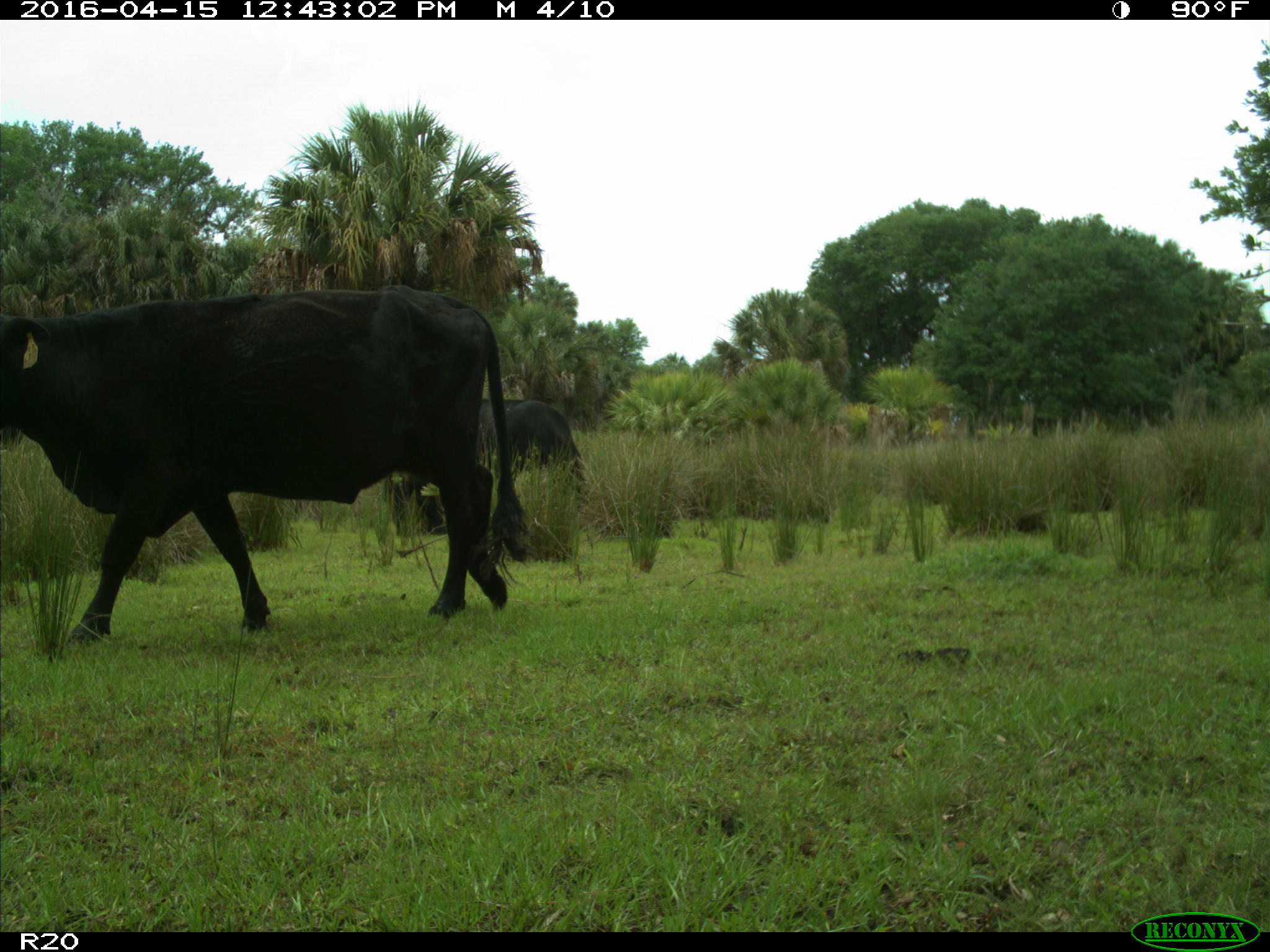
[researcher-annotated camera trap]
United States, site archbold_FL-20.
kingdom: Animalia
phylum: Chordata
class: Mammalia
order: Artiodactyla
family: Bovidae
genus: Bos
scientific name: Bos taurus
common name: domestic cow